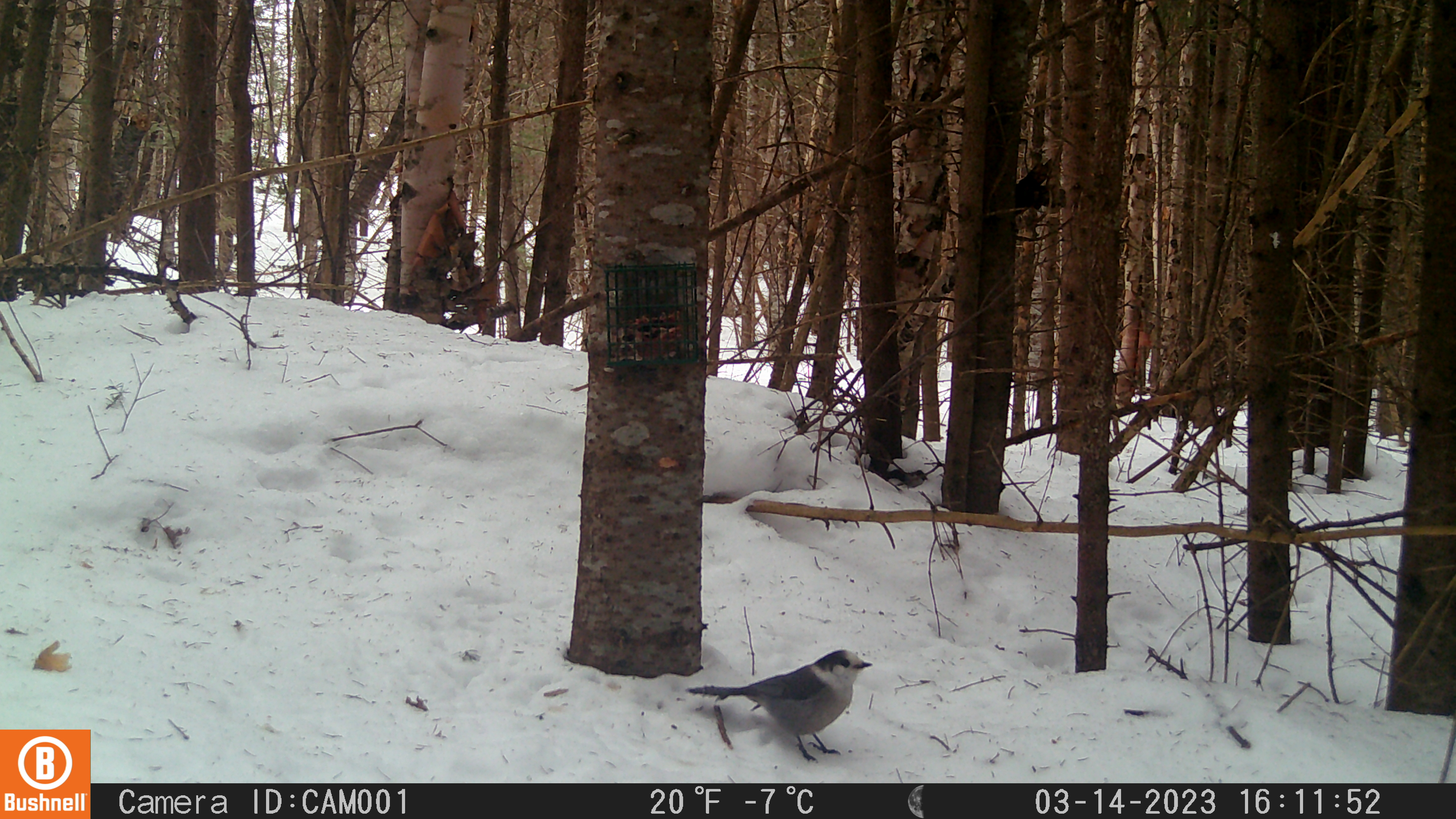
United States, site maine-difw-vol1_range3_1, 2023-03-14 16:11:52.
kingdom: Animalia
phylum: Chordata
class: Aves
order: Passeriformes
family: Corvidae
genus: Perisoreus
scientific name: Perisoreus canadensis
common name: canada jay